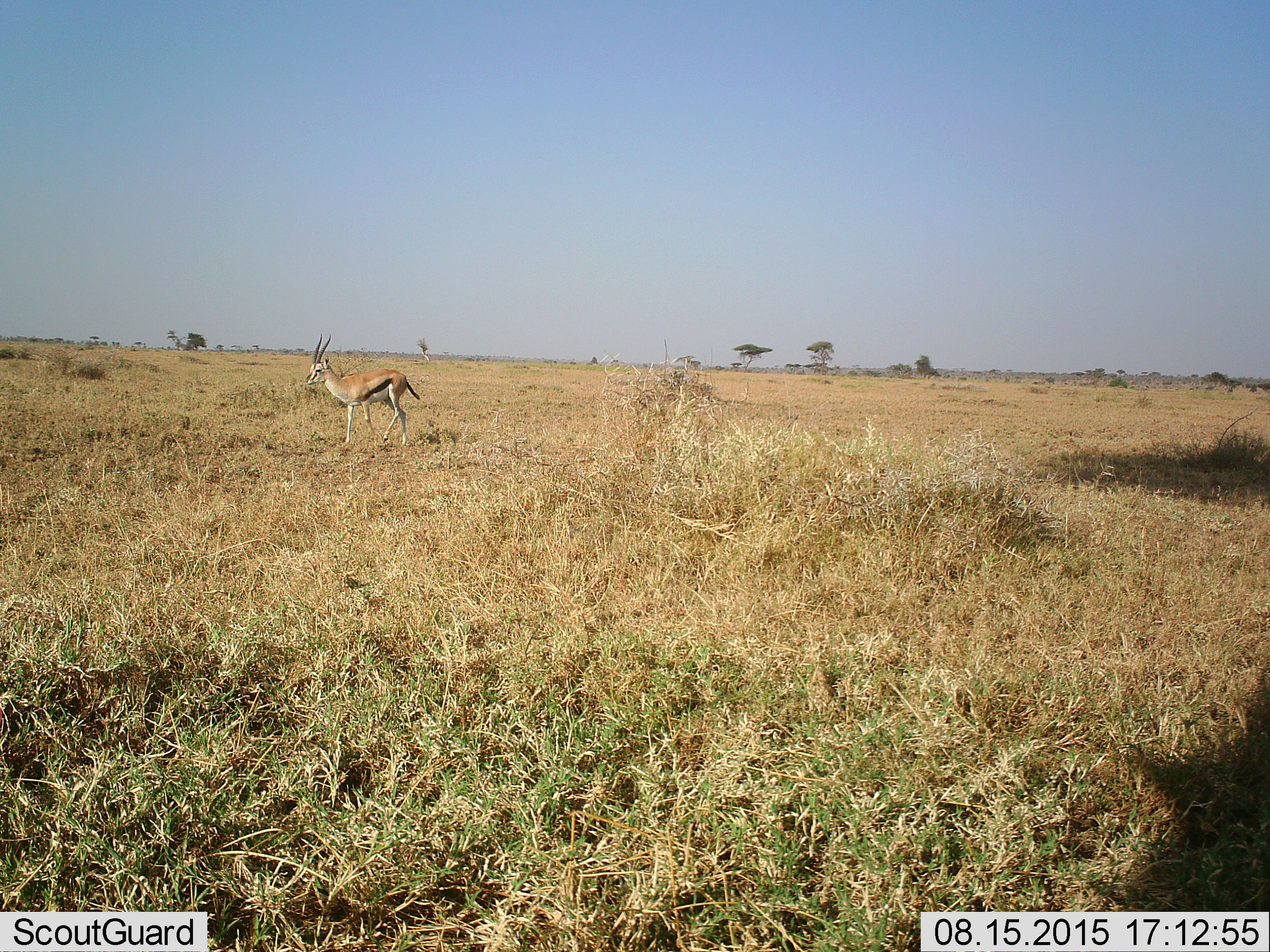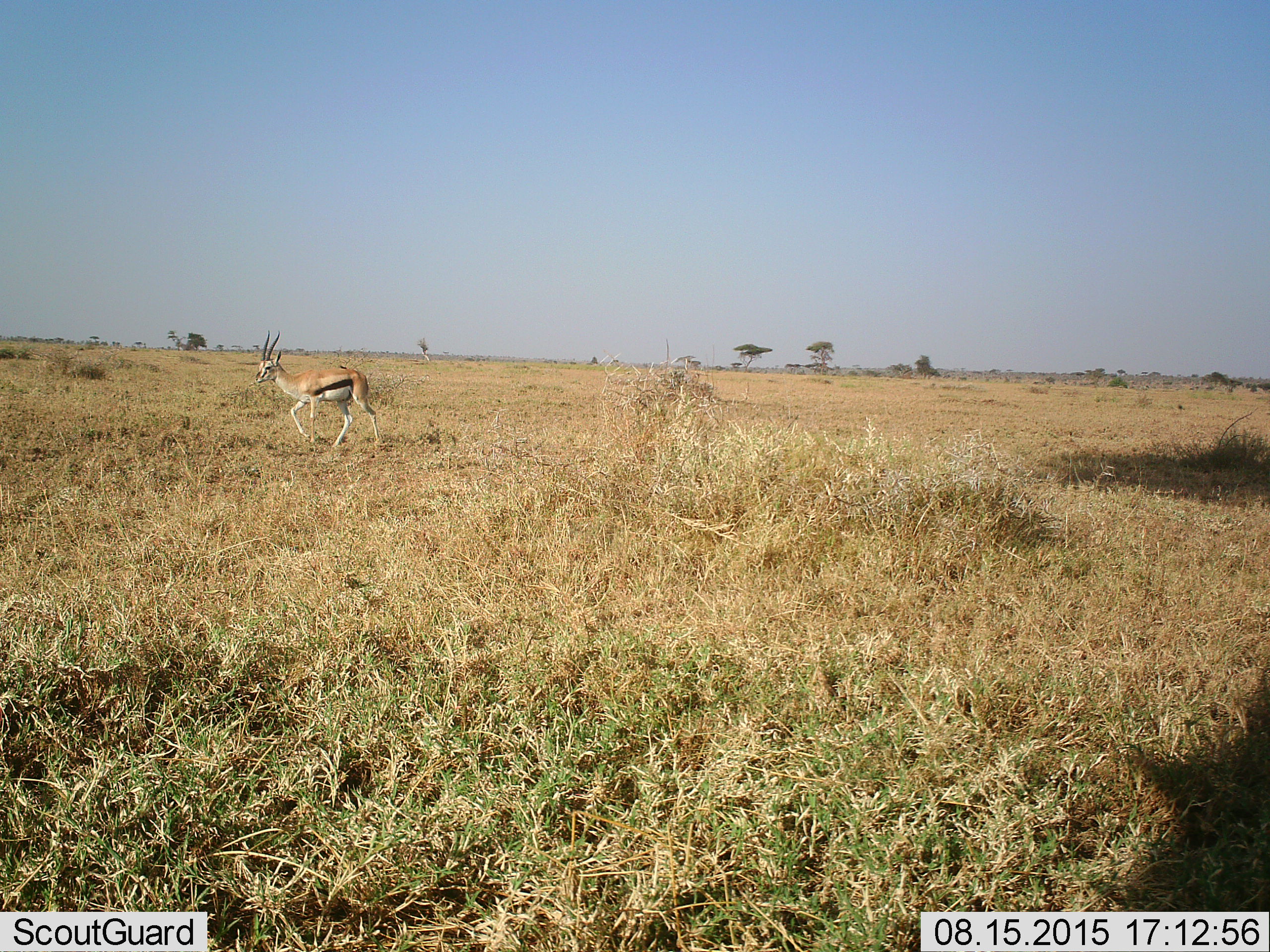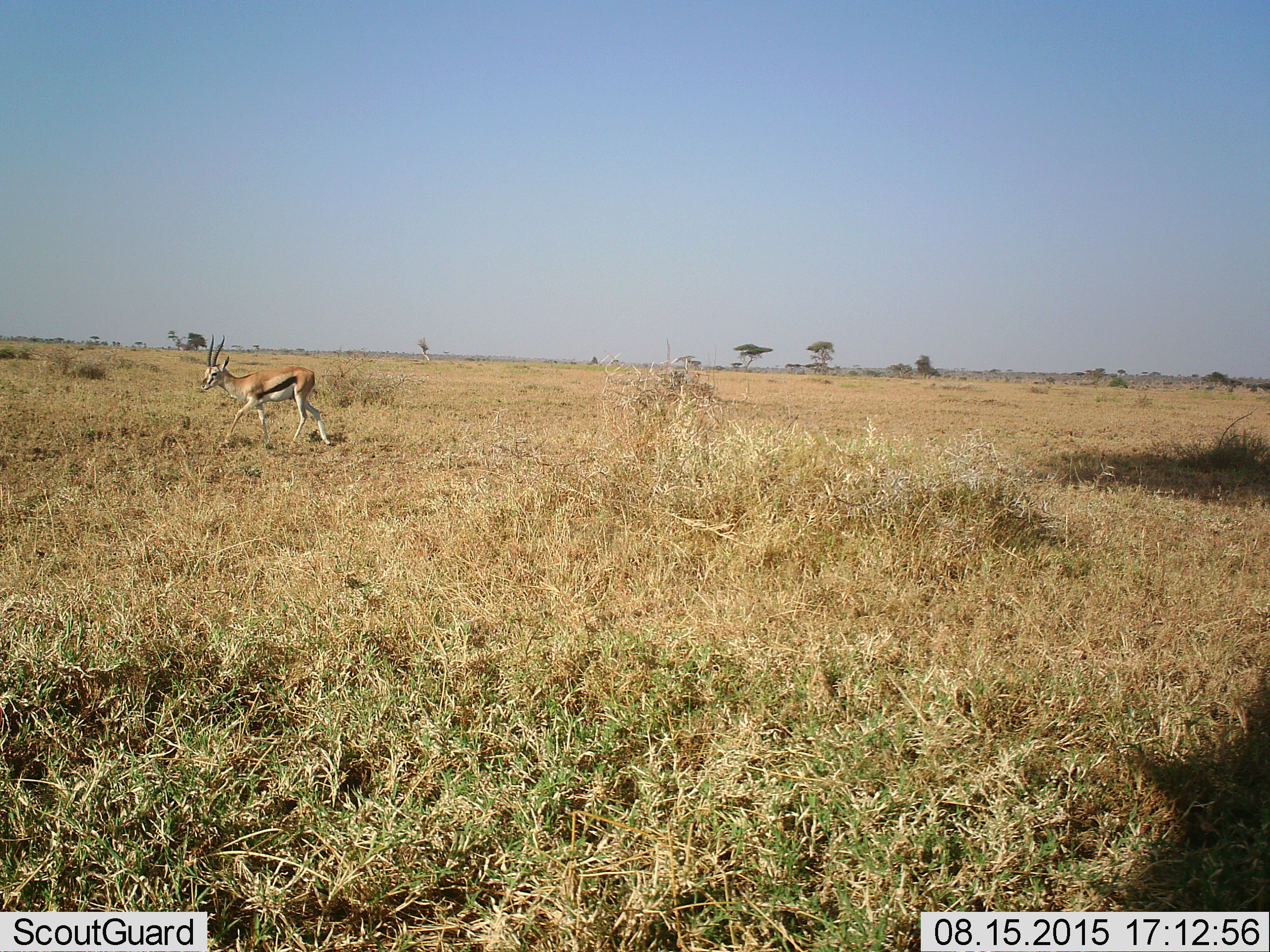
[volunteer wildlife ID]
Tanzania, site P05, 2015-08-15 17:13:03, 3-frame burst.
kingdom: Animalia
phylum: Chordata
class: Mammalia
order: Artiodactyla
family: Bovidae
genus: Eudorcas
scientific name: Eudorcas thomsonii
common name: thomson's gazelle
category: gazellethomsons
Gazellethomsons (thomson's gazelle) (Eudorcas thomsonii), count 1. Behavior (volunteer vote fractions): standing 12%, resting 0%, moving 100%, interacting 0%. Young present (vote fraction): 0%. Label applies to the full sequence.